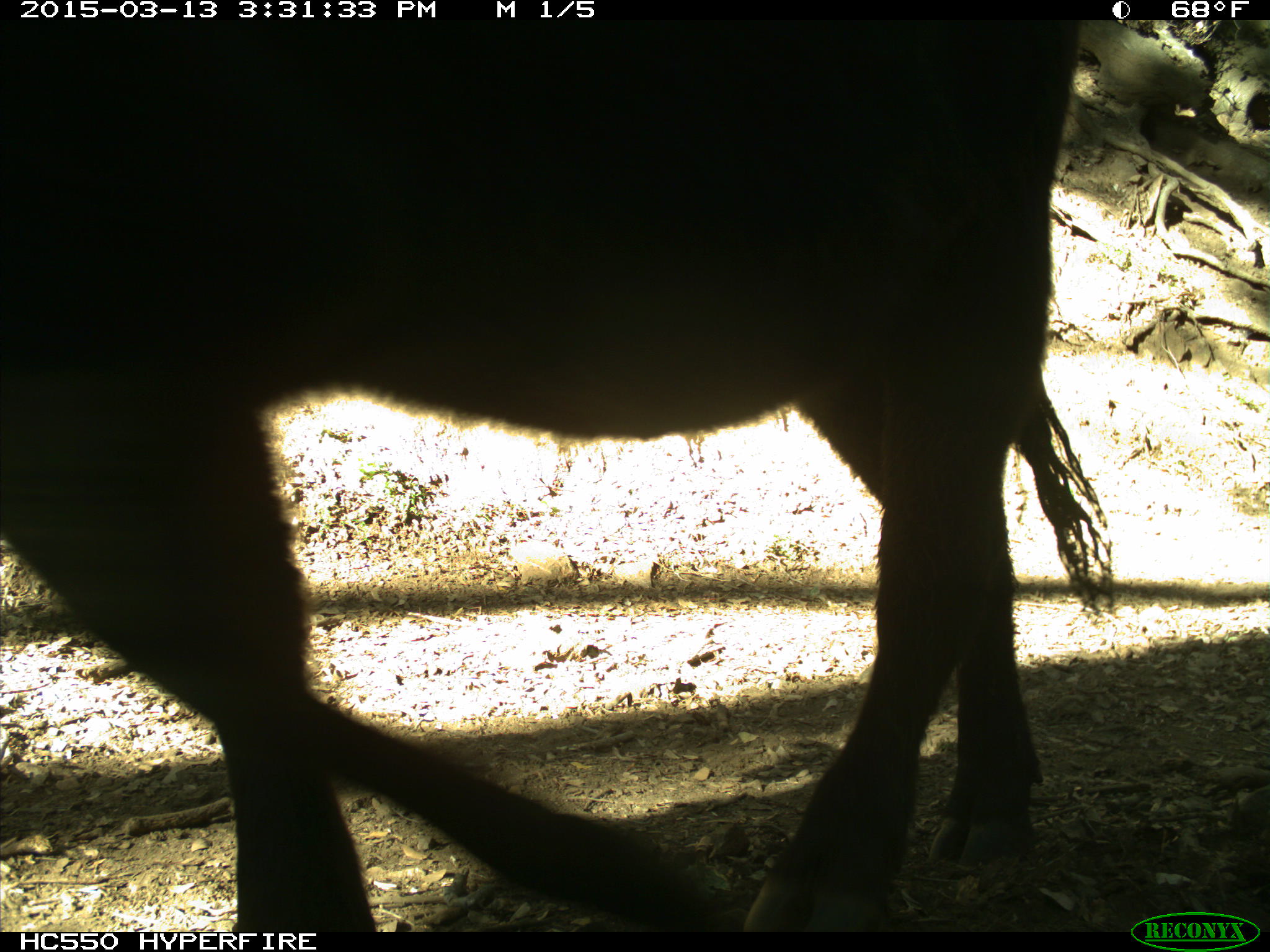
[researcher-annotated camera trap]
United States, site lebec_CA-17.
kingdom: Animalia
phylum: Chordata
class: Mammalia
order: Artiodactyla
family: Bovidae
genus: Bos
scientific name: Bos taurus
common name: domestic cow